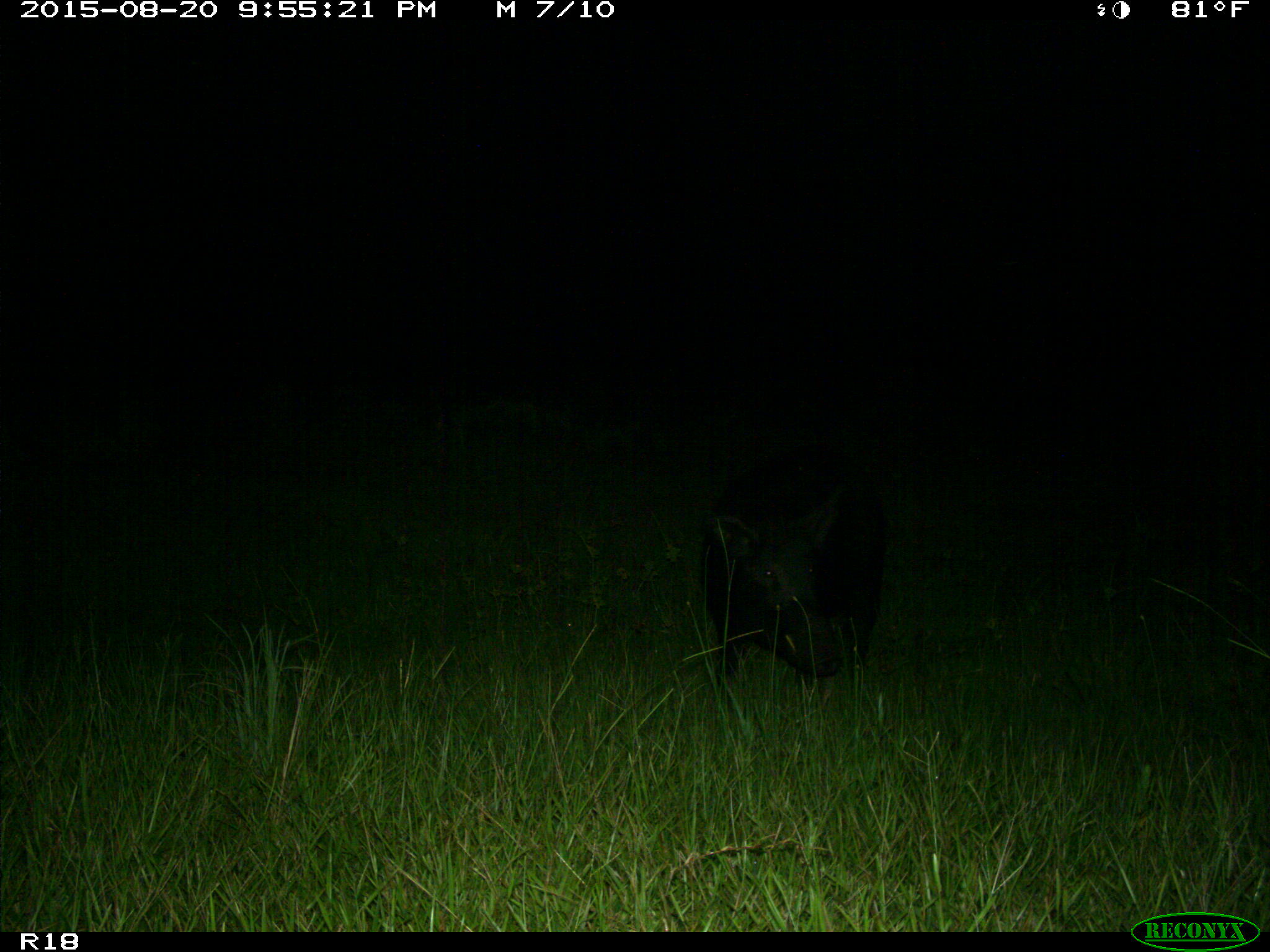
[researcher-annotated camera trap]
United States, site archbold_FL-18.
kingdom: Animalia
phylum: Chordata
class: Mammalia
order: Artiodactyla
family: Suidae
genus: Sus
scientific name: Sus scrofa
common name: wild boar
Sus scrofa (wild boar).